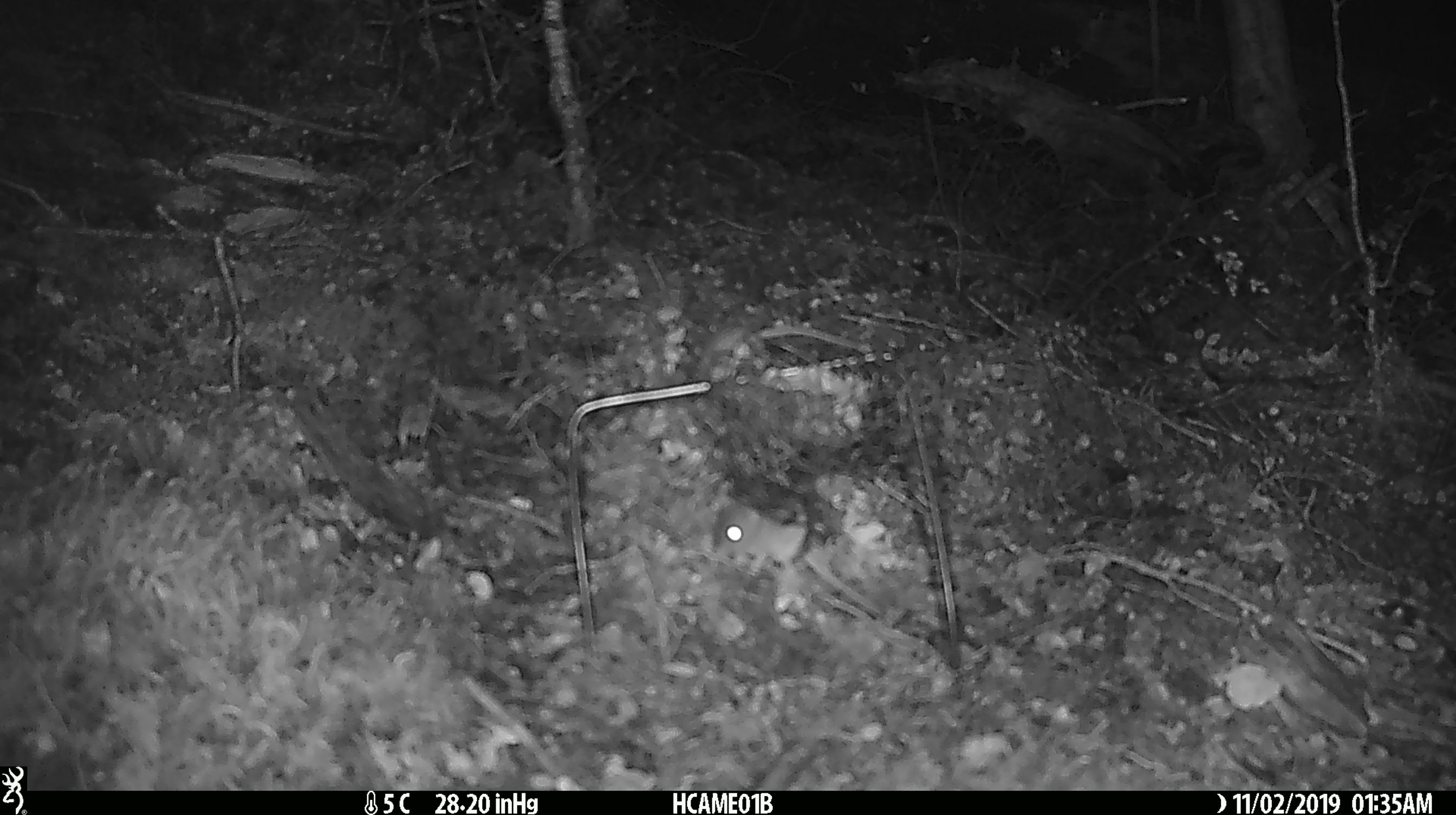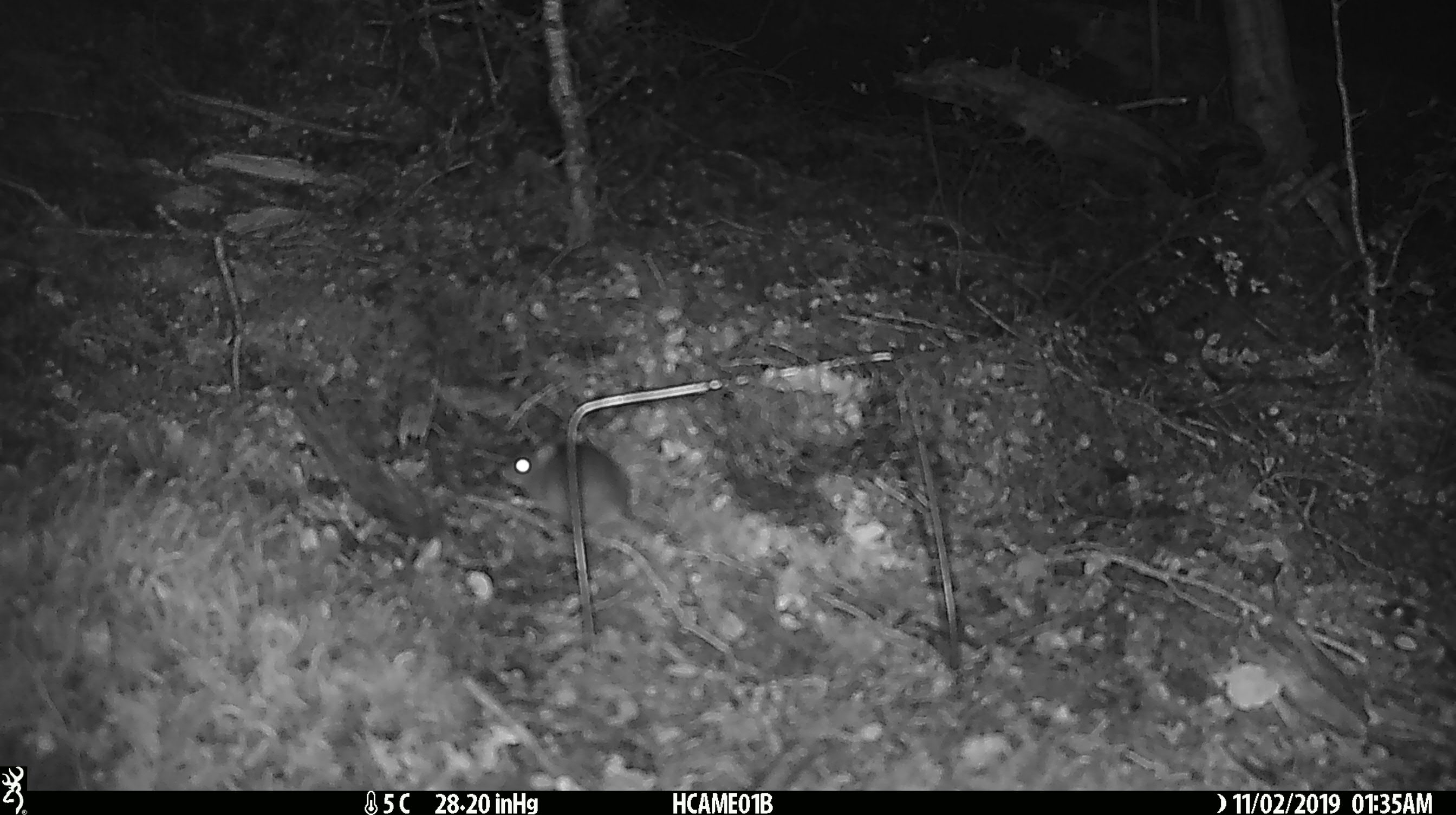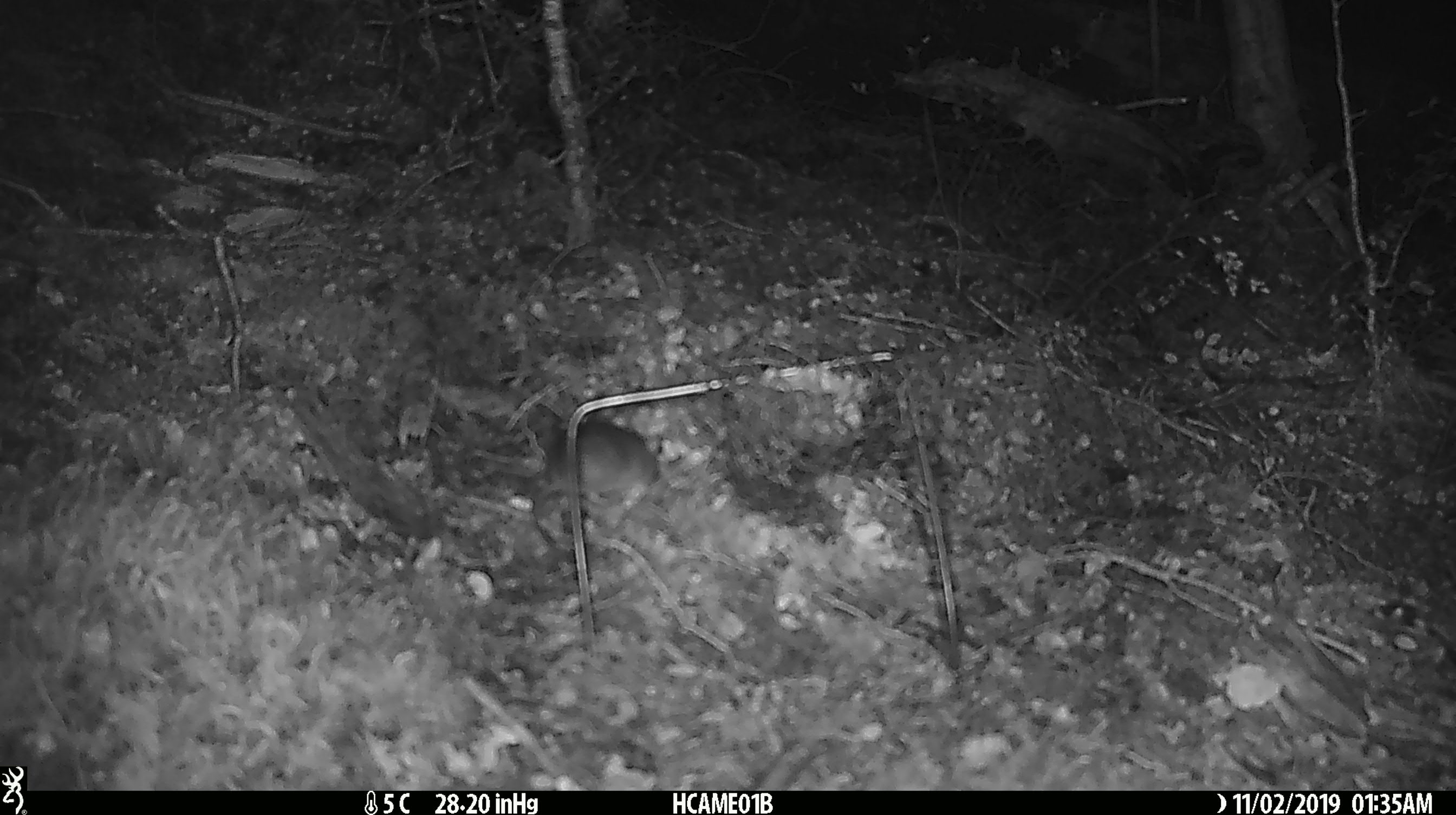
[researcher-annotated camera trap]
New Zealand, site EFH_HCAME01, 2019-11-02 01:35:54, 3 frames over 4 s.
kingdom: Animalia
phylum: Chordata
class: Mammalia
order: Rodentia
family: Muridae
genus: Mus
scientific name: Mus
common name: mouse